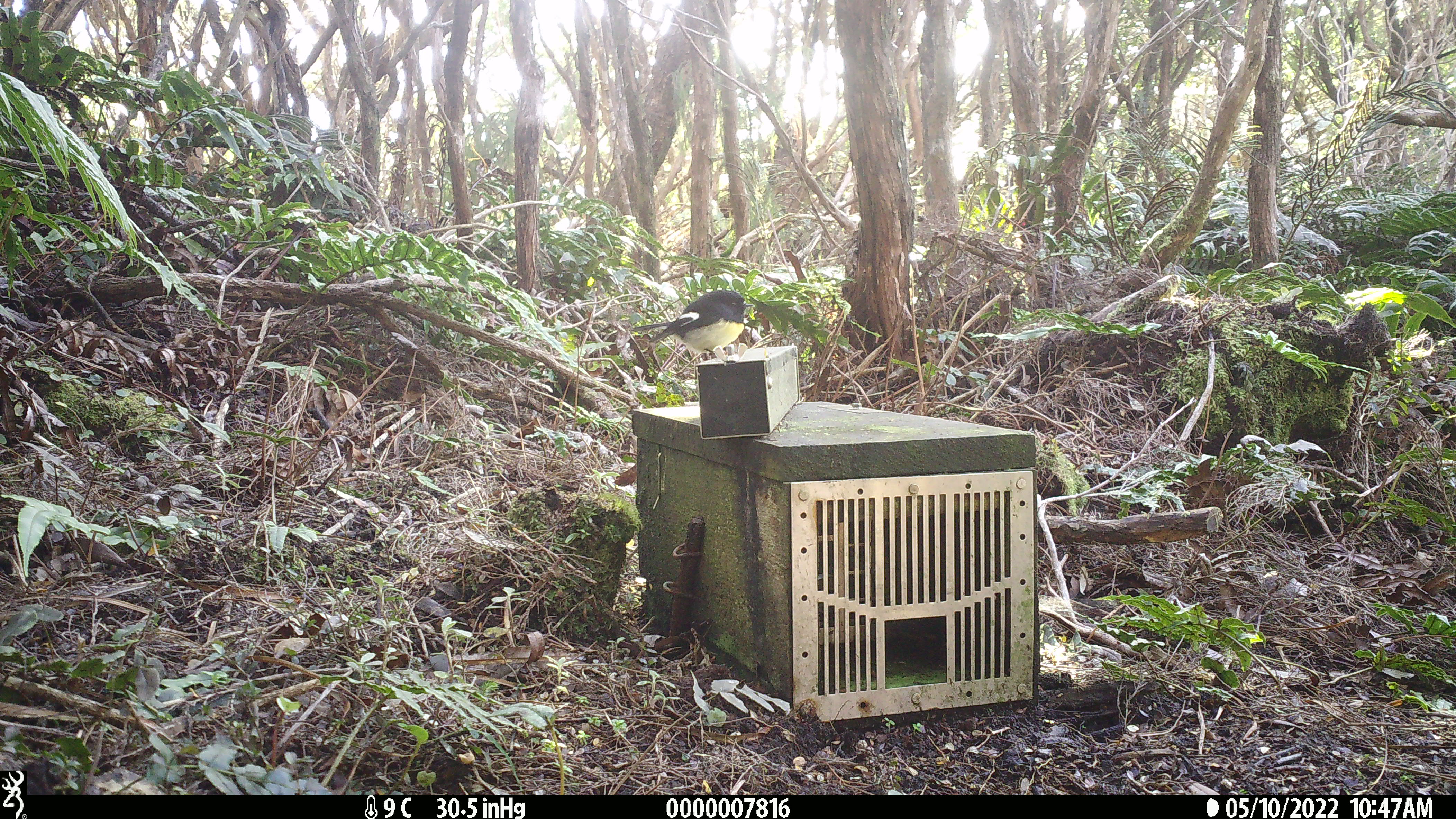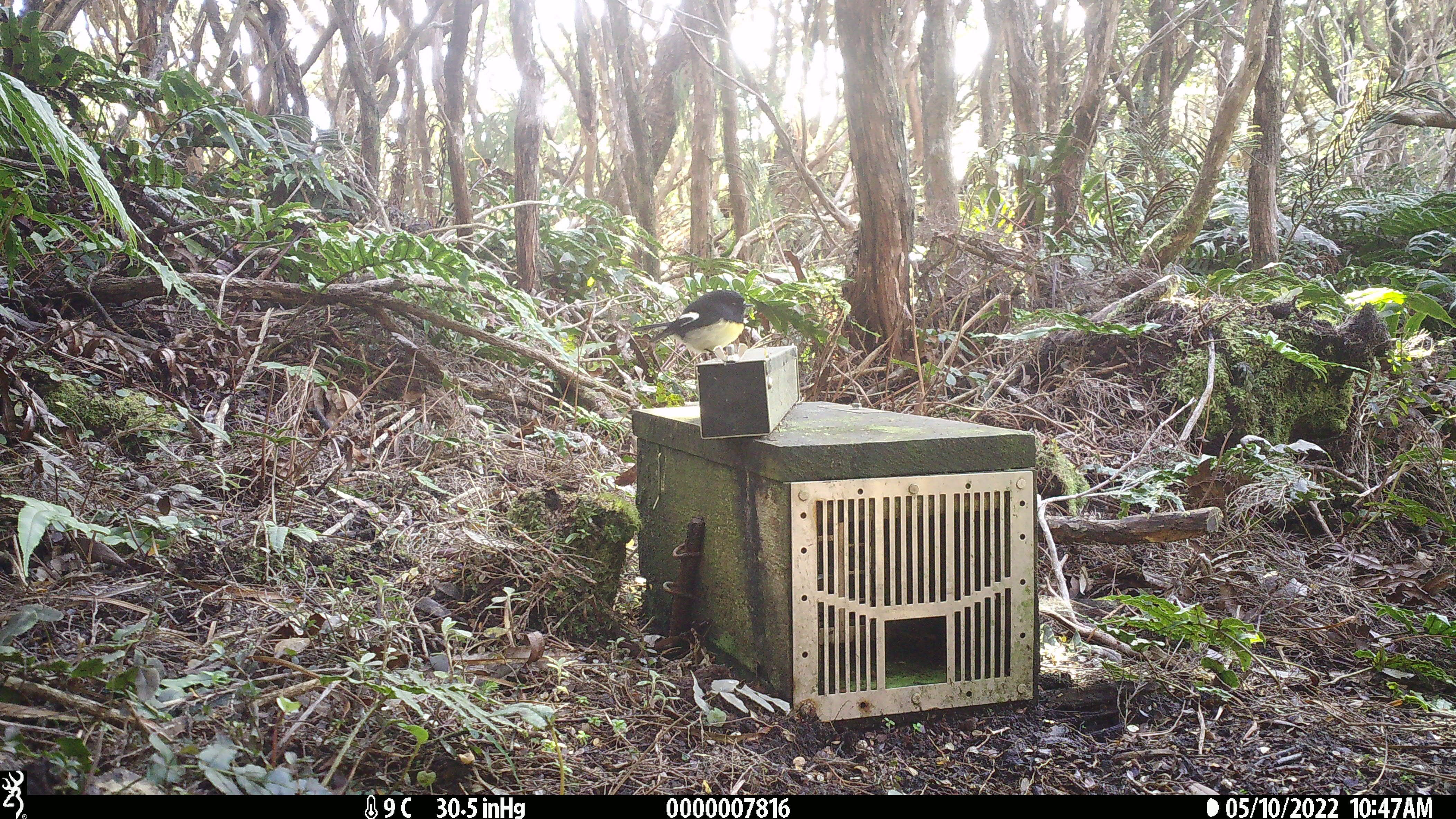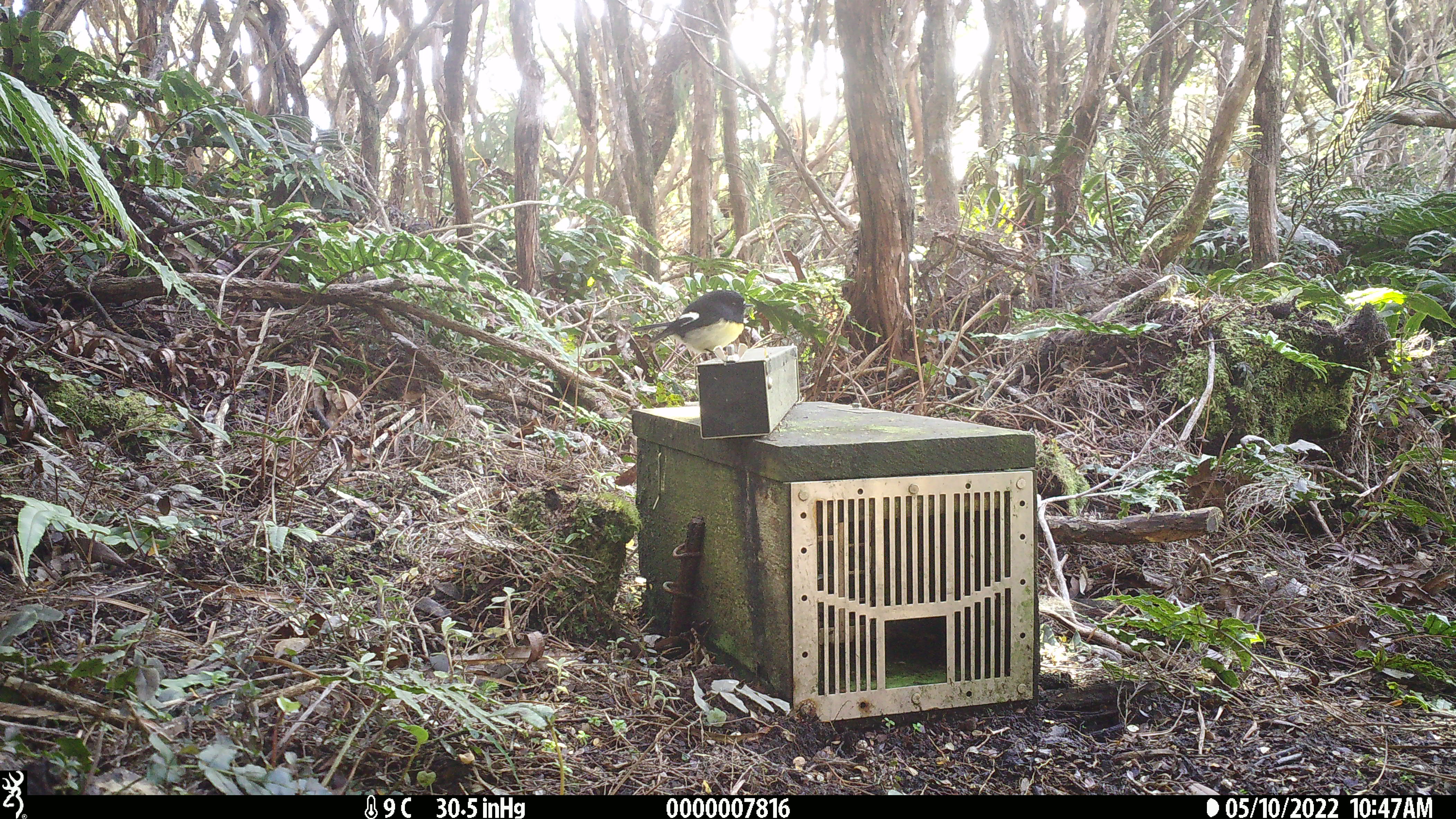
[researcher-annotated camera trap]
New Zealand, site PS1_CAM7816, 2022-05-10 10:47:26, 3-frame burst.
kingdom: Animalia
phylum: Chordata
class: Aves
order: Passeriformes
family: Petroicidae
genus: Petroica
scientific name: Petroica macrocephala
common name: tomtit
Tomtit (Petroica macrocephala).